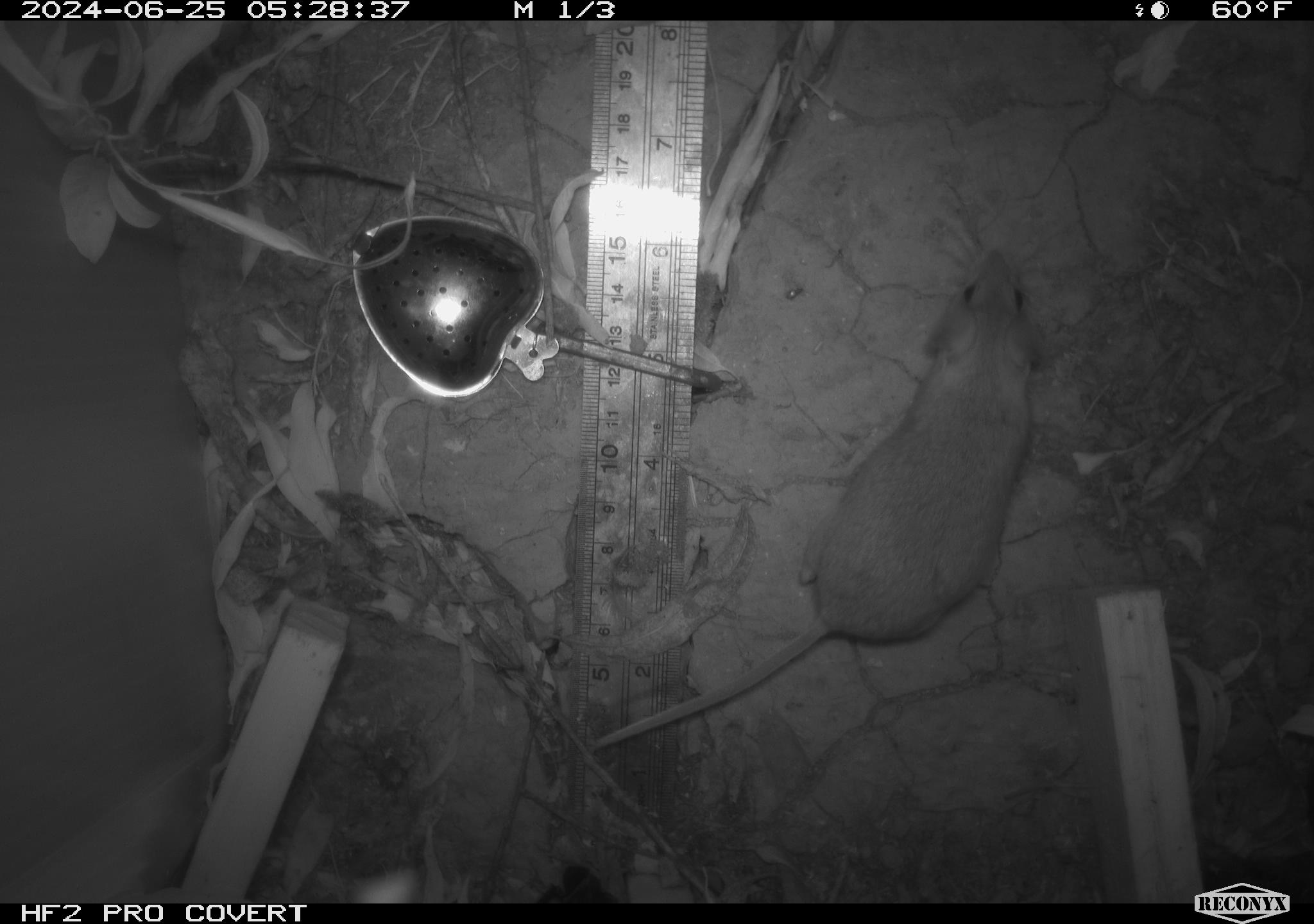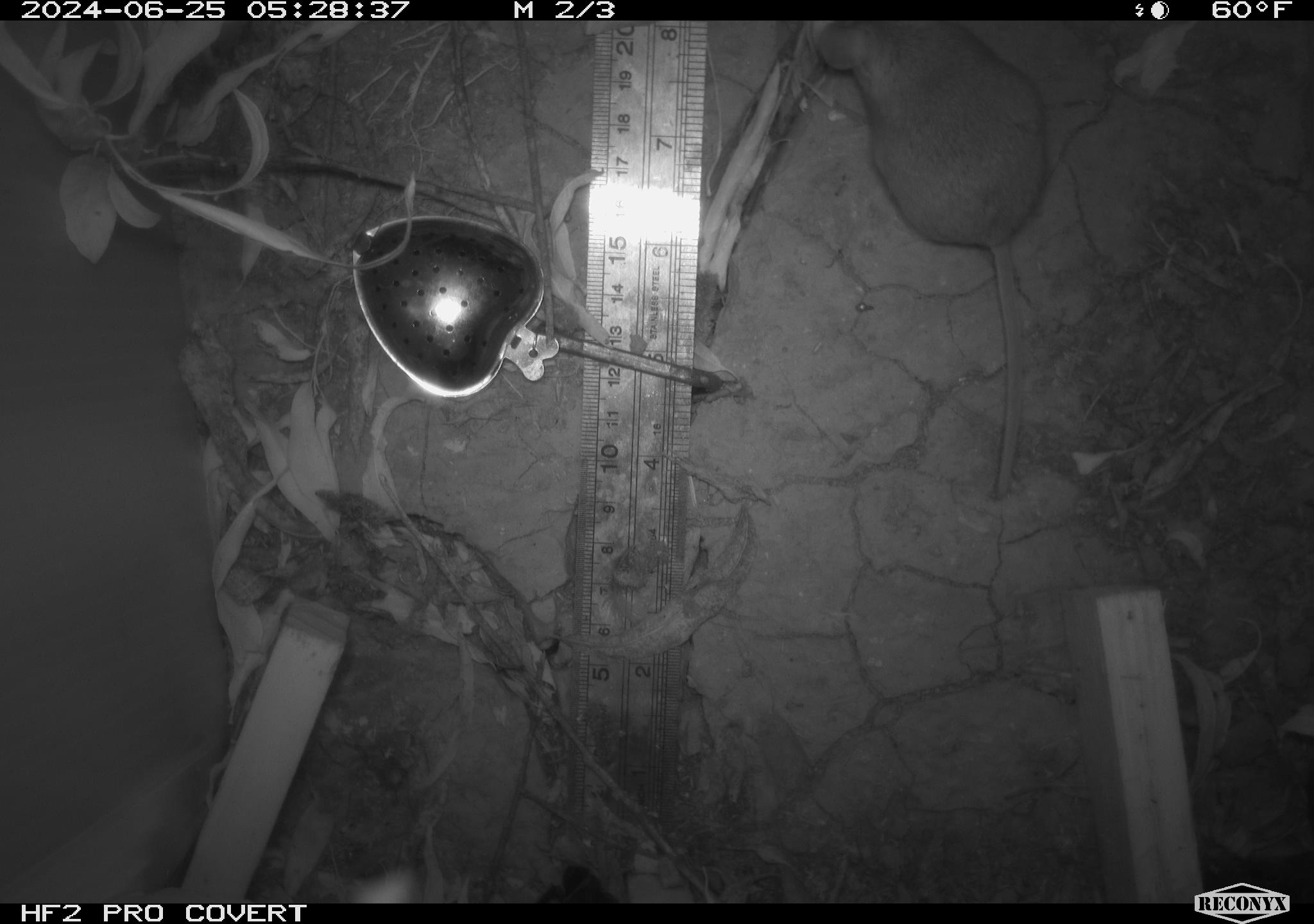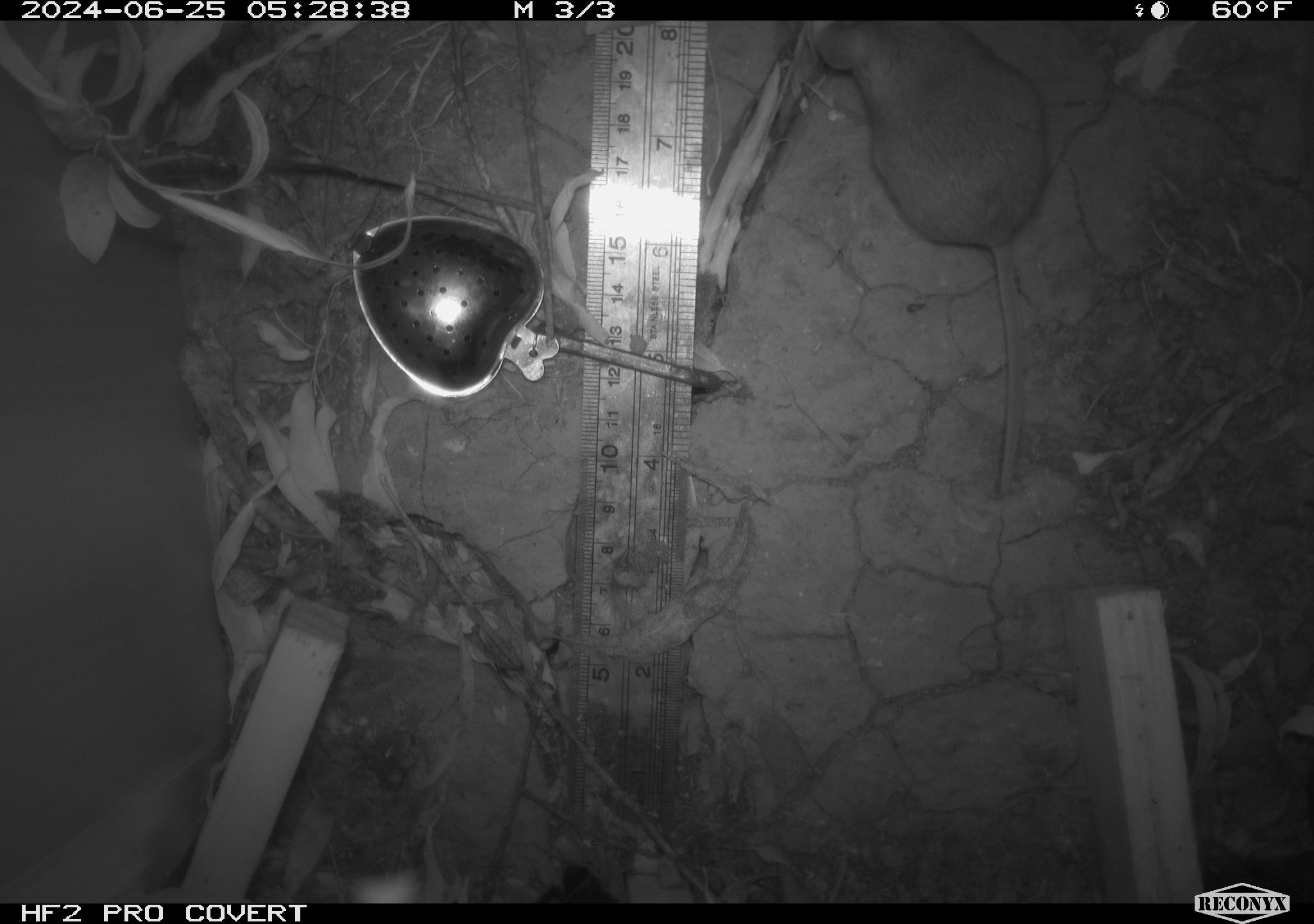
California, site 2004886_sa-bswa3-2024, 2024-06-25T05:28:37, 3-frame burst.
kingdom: Animalia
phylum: Chordata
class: Mammalia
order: Rodentia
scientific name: Rodentia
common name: mouse species